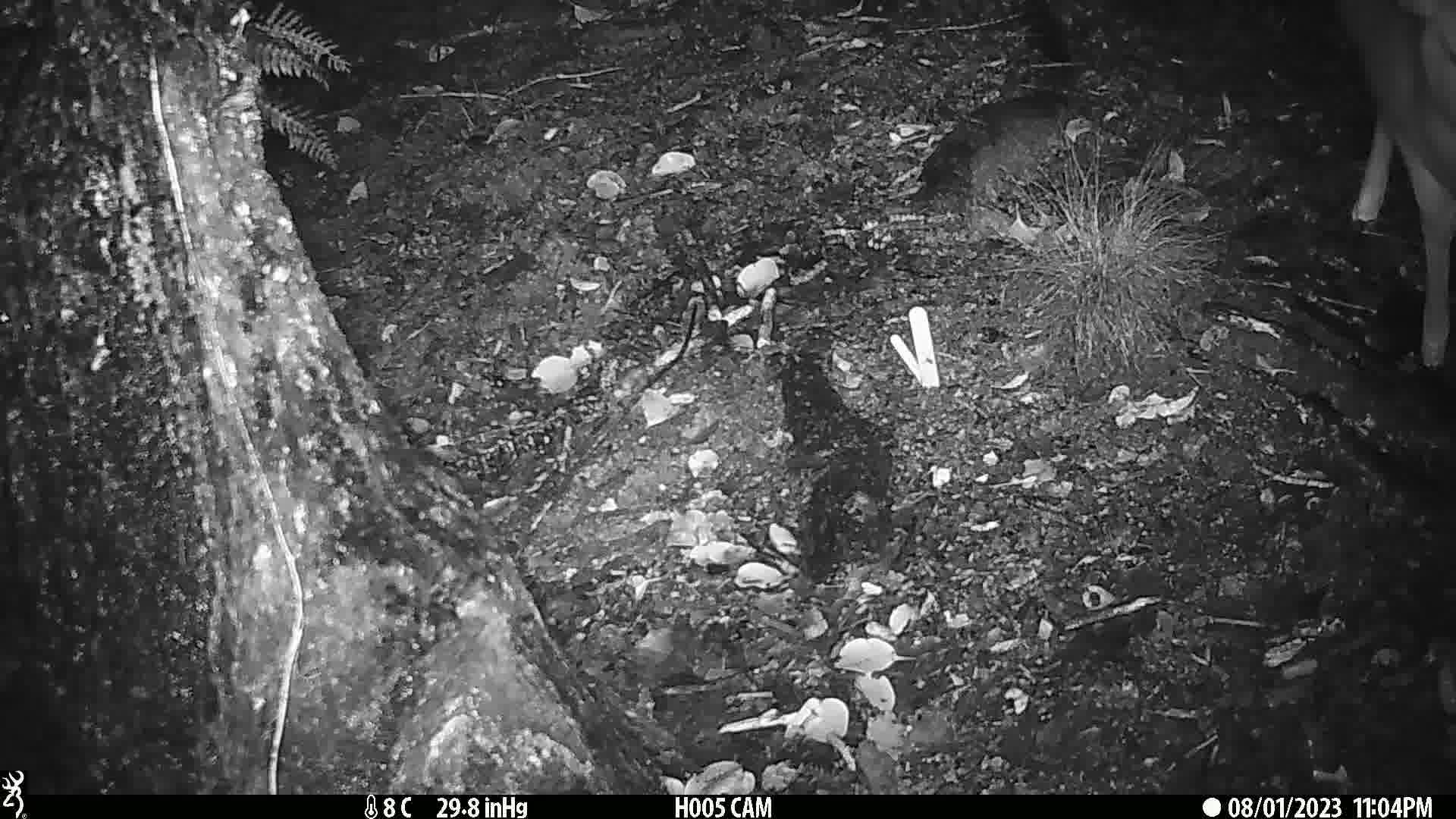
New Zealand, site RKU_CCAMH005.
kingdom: Animalia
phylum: Chordata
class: Mammalia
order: Artiodactyla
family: Cervidae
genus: Odocoileus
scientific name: Odocoileus virginianus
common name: white-tailed deer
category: white tailed deer